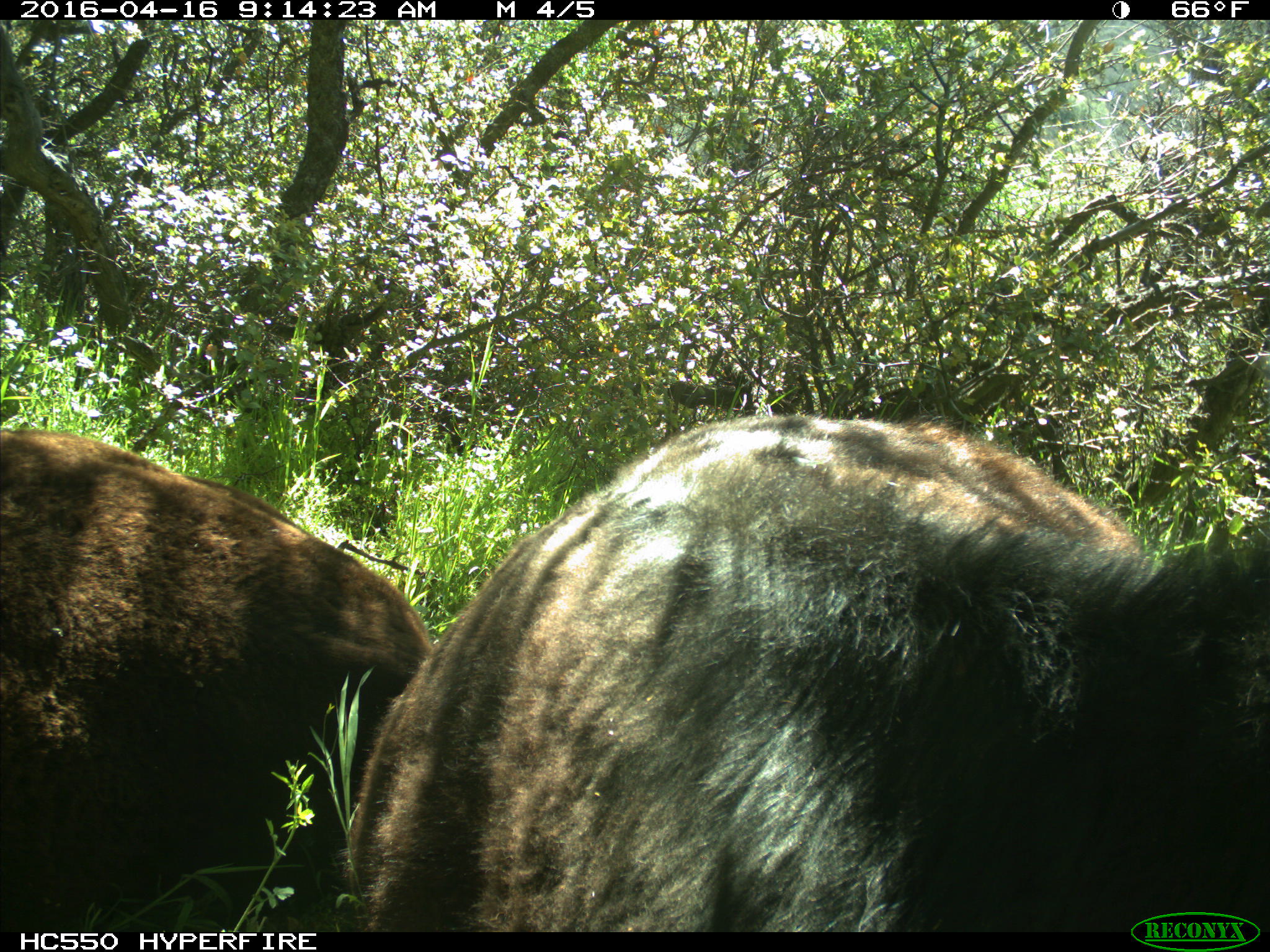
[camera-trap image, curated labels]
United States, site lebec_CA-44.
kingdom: Animalia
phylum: Chordata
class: Mammalia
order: Artiodactyla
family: Bovidae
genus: Bos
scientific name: Bos taurus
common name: domestic cow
Bos taurus (domestic cow).